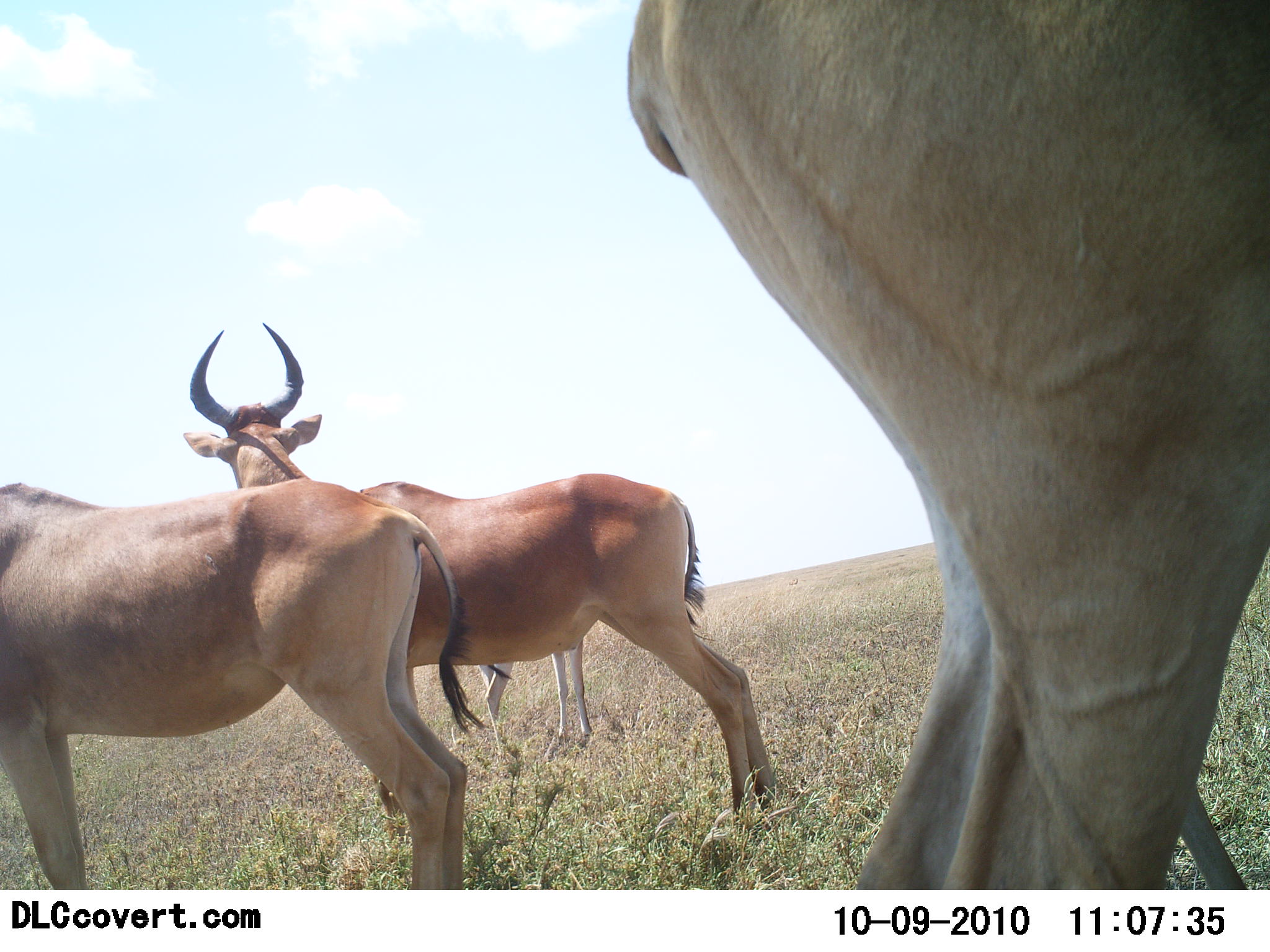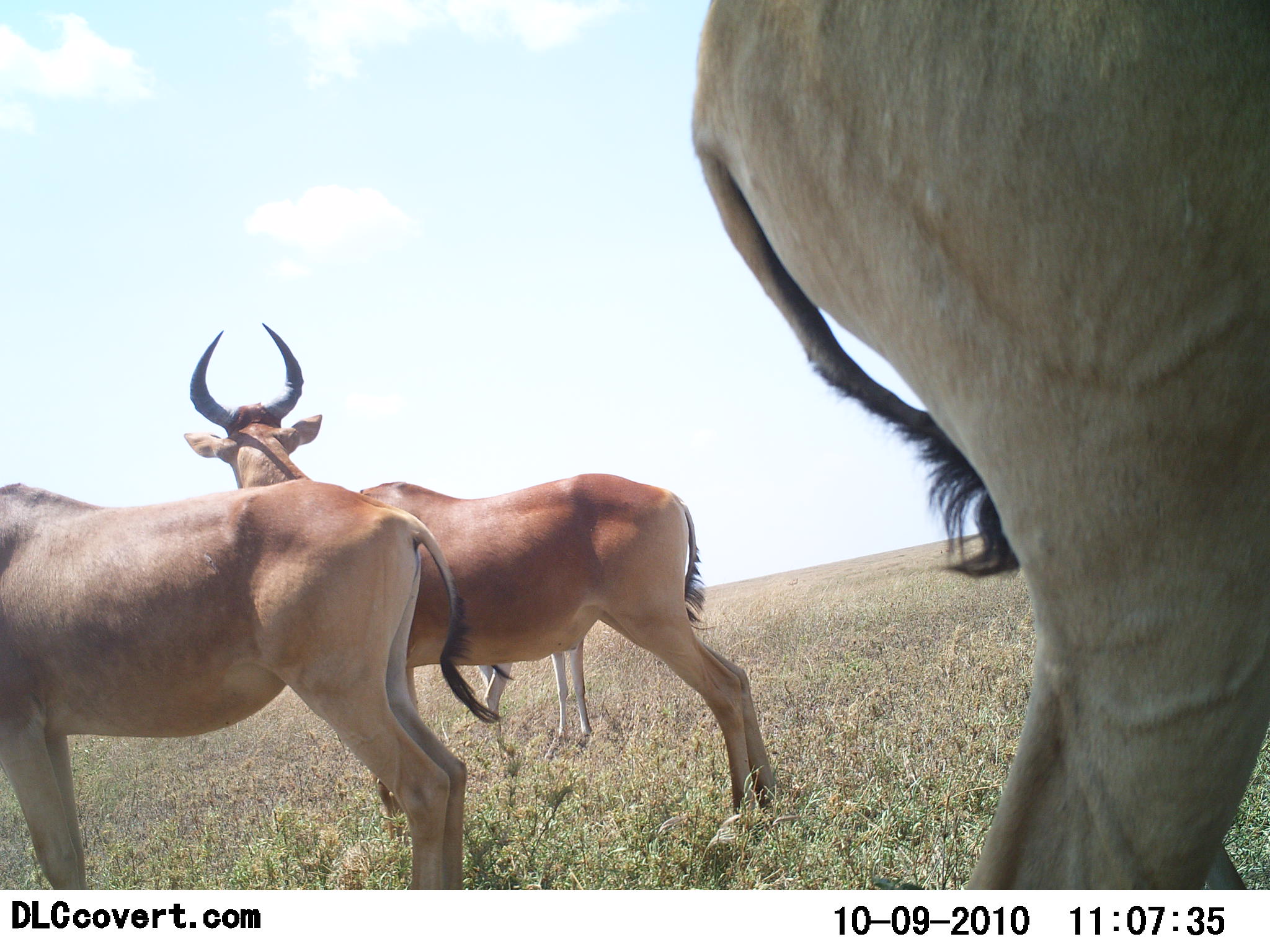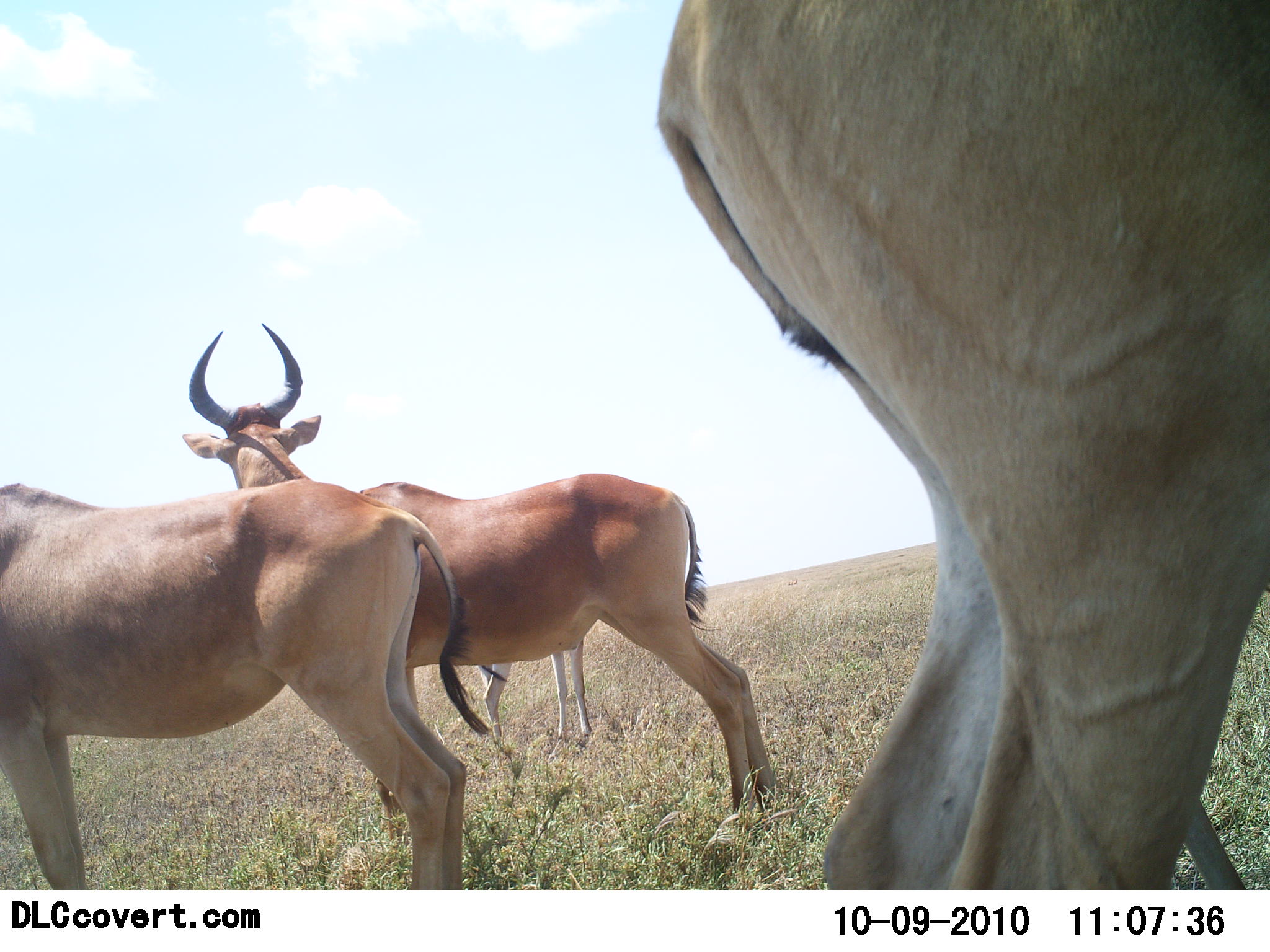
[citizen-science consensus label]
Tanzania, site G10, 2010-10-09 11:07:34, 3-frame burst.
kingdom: Animalia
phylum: Chordata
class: Mammalia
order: Artiodactyla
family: Bovidae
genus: Alcelaphus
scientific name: Alcelaphus buselaphus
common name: hartebeest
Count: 4.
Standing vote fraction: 100%.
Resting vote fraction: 0%.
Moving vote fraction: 8%.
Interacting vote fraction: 8%.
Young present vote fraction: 8%.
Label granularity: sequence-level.